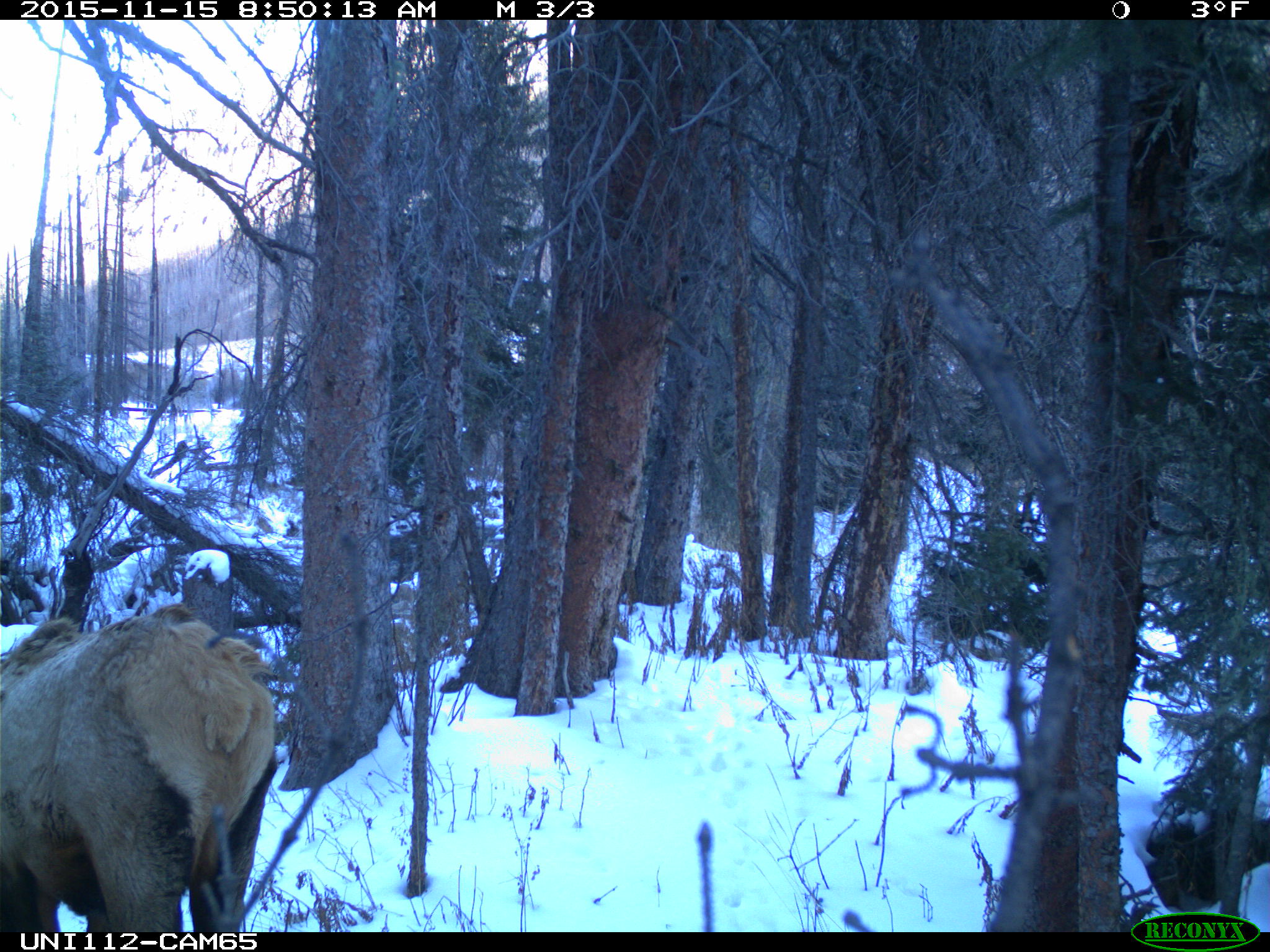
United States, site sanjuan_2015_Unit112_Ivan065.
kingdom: Animalia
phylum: Chordata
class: Mammalia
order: Artiodactyla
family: Cervidae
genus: Cervus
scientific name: Cervus elaphus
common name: red deer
Cervus elaphus (red deer).